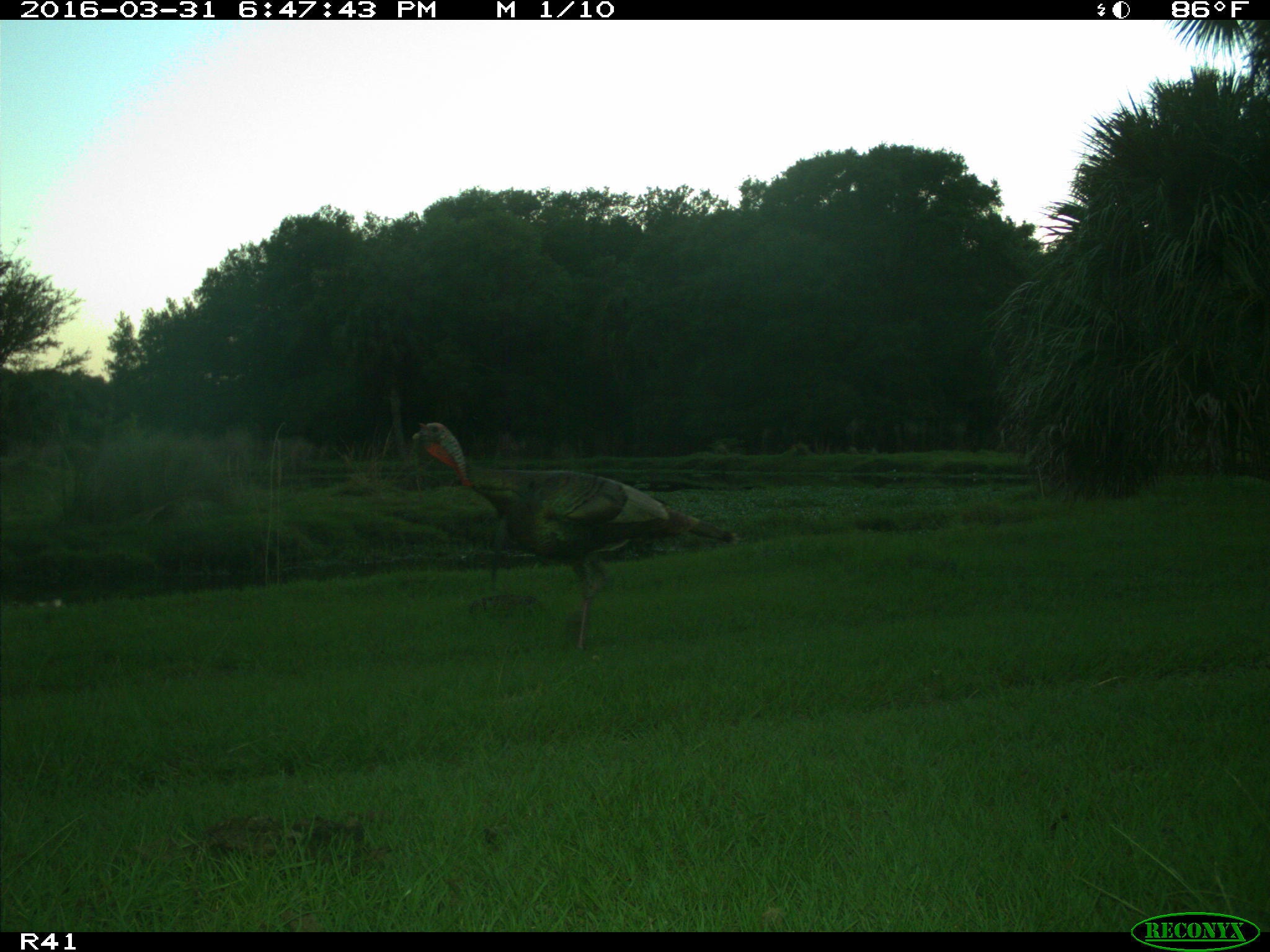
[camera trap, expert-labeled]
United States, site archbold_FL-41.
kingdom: Animalia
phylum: Chordata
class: Mammalia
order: Artiodactyla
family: Bovidae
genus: Bos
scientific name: Bos taurus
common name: domestic cow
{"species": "Bos taurus (domestic cow)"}